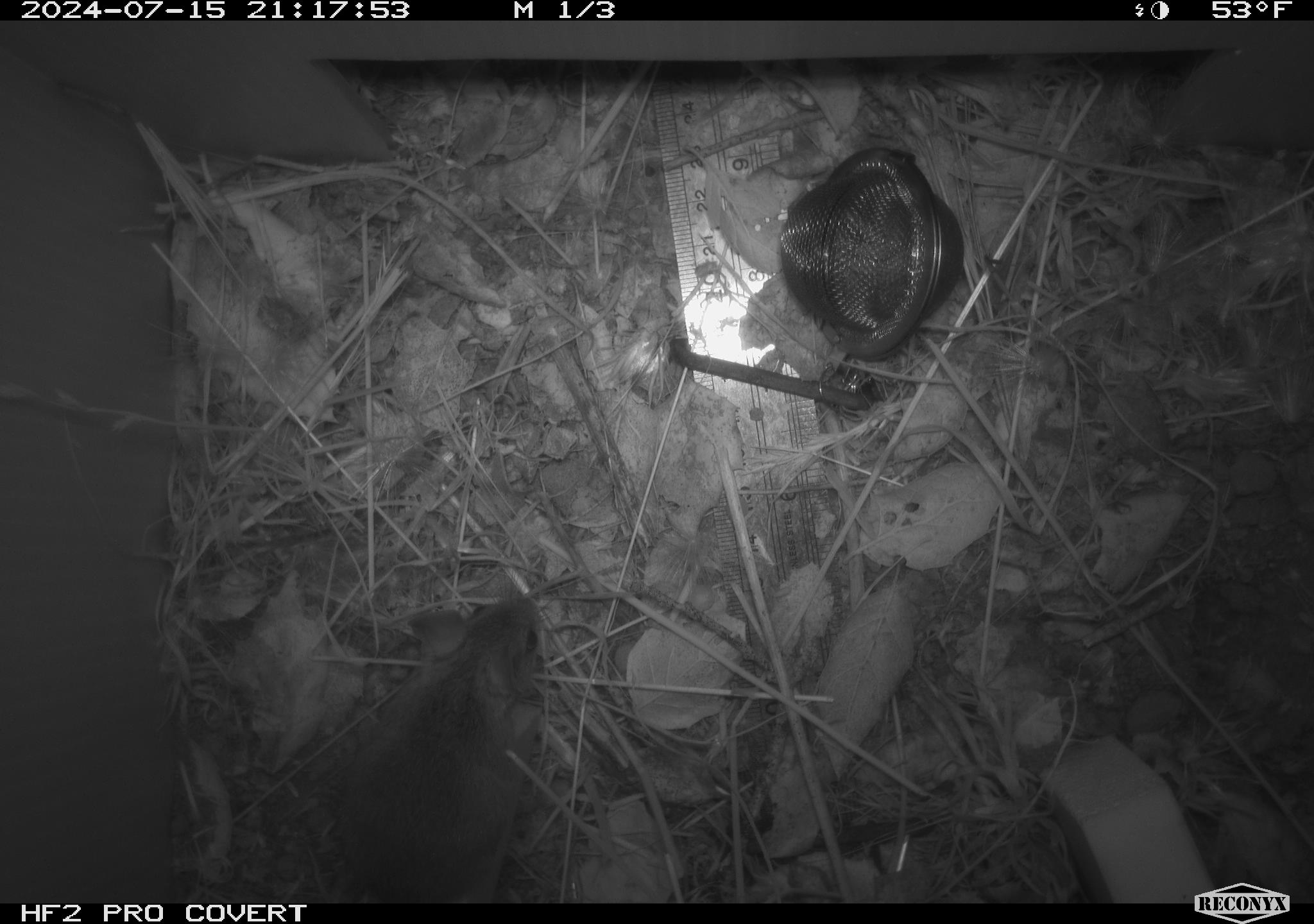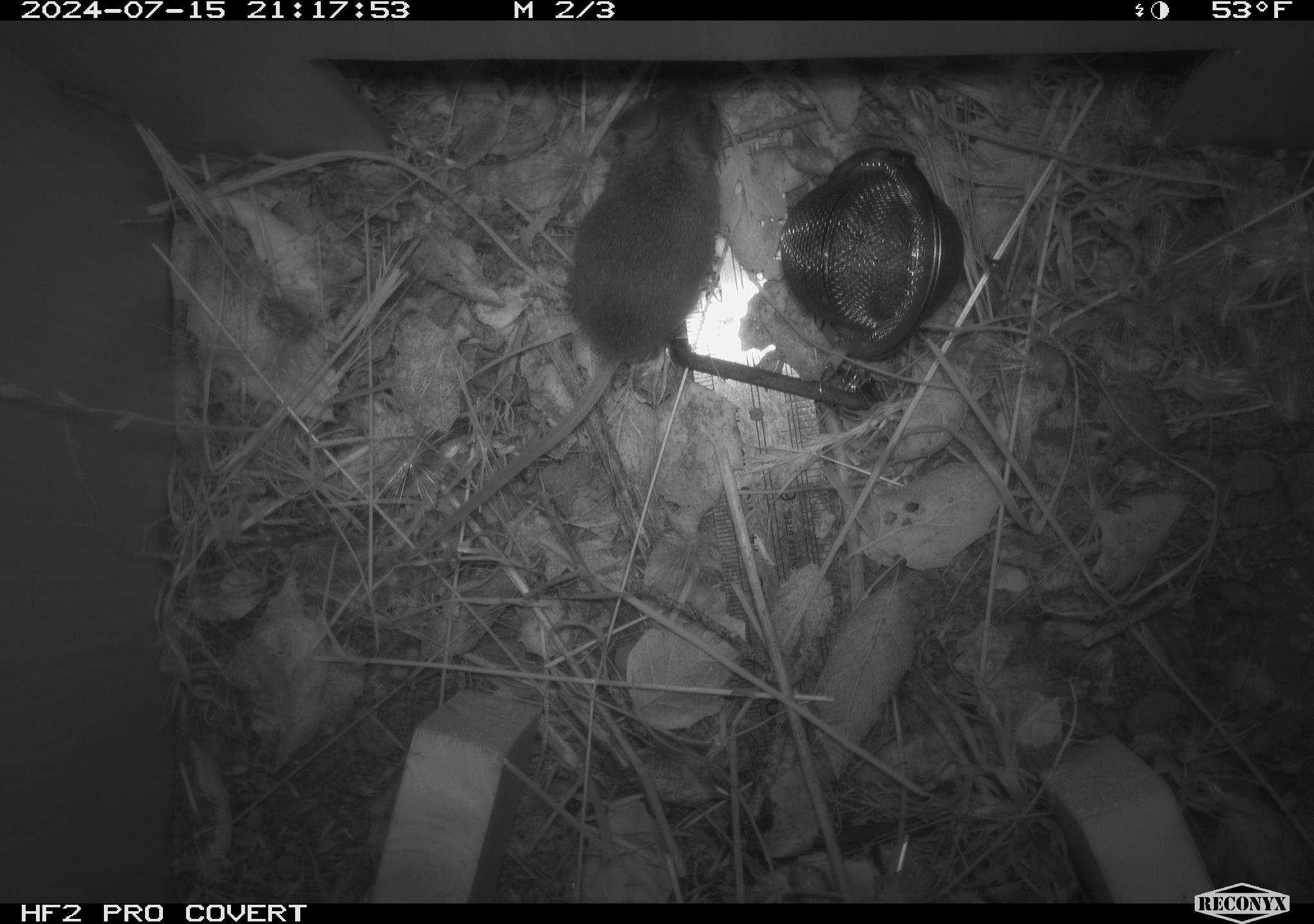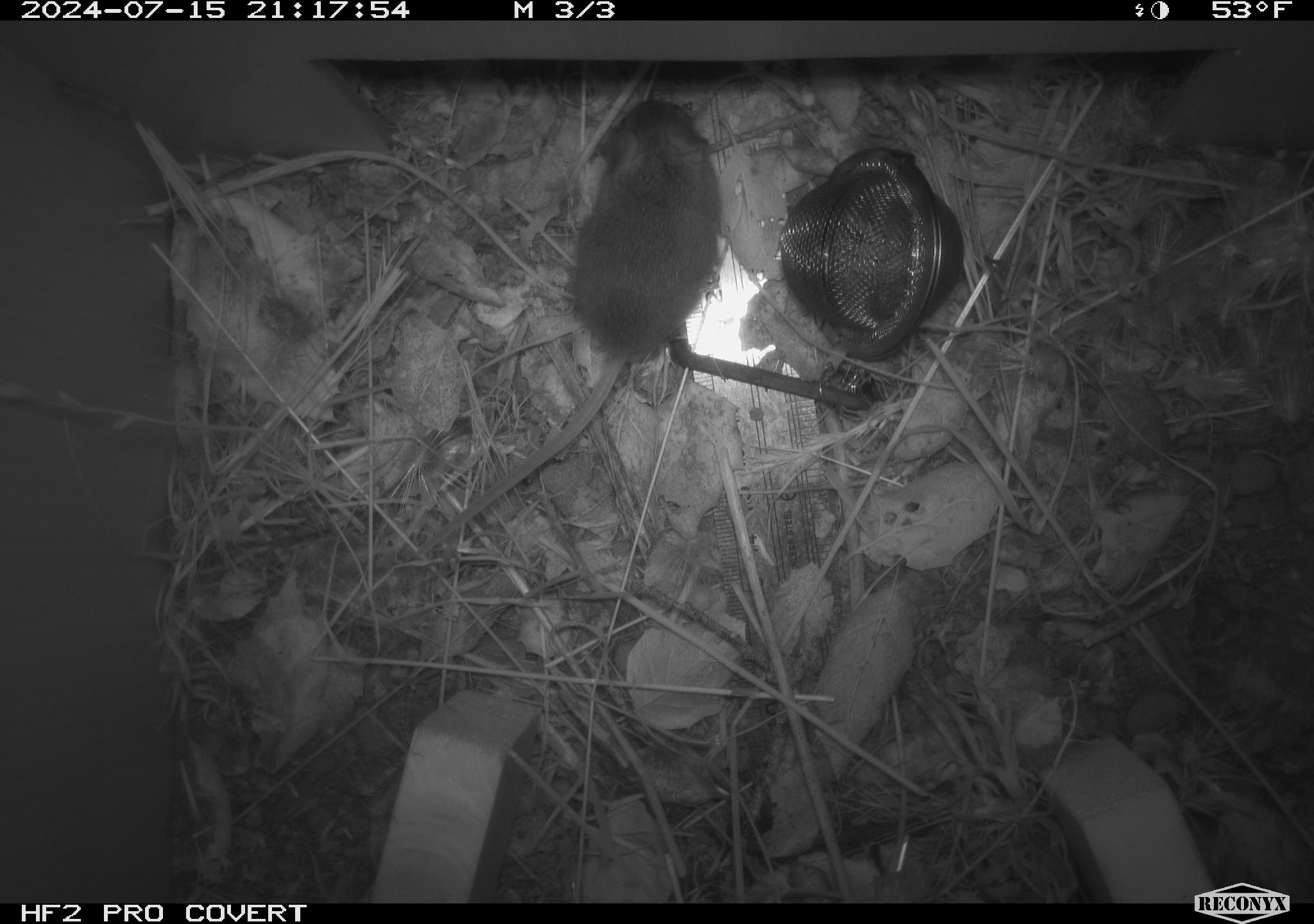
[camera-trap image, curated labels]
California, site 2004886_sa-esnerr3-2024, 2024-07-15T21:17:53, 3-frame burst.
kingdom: Animalia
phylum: Chordata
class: Mammalia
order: Rodentia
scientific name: Rodentia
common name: rodent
Rodent (Rodentia).